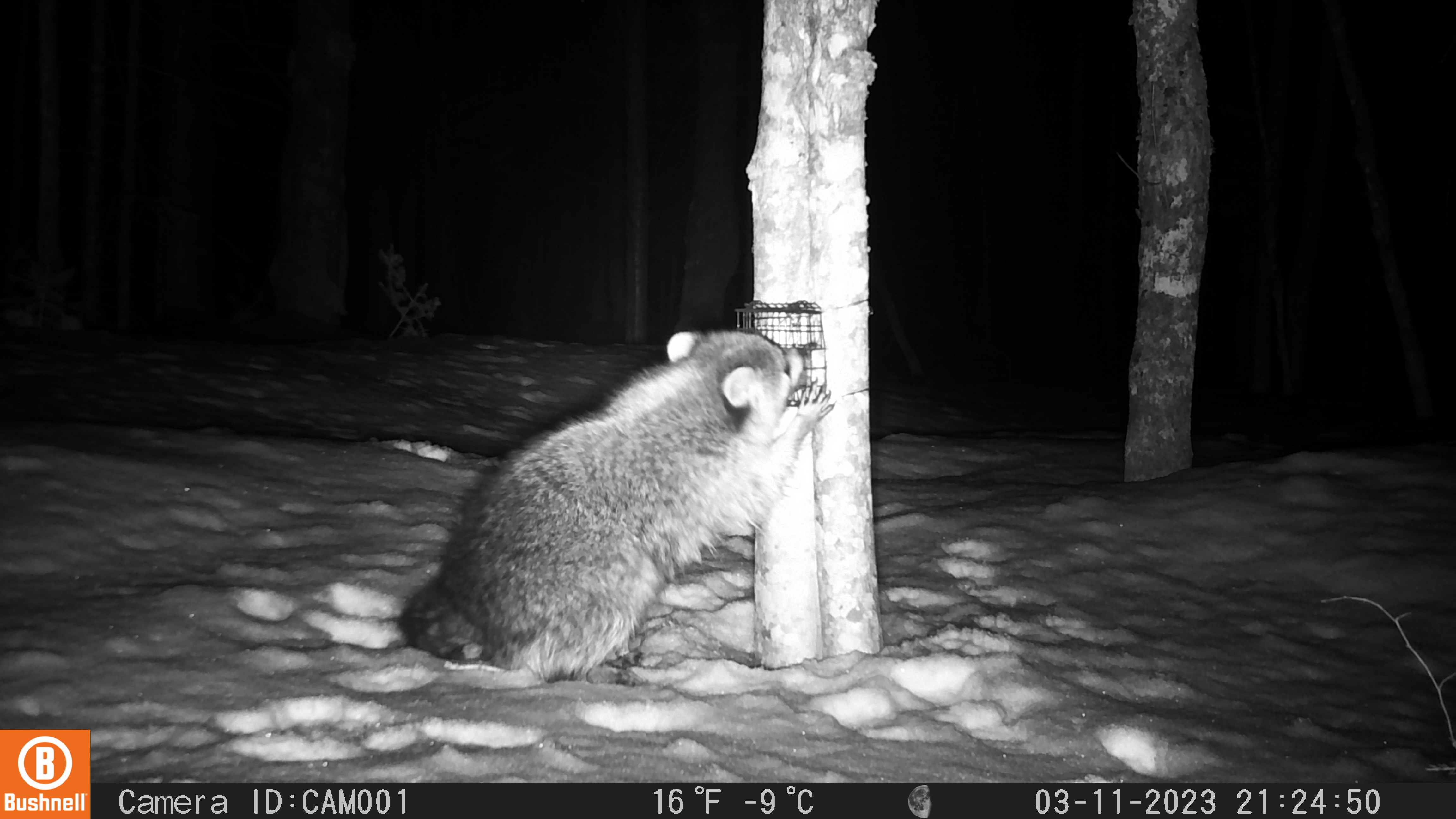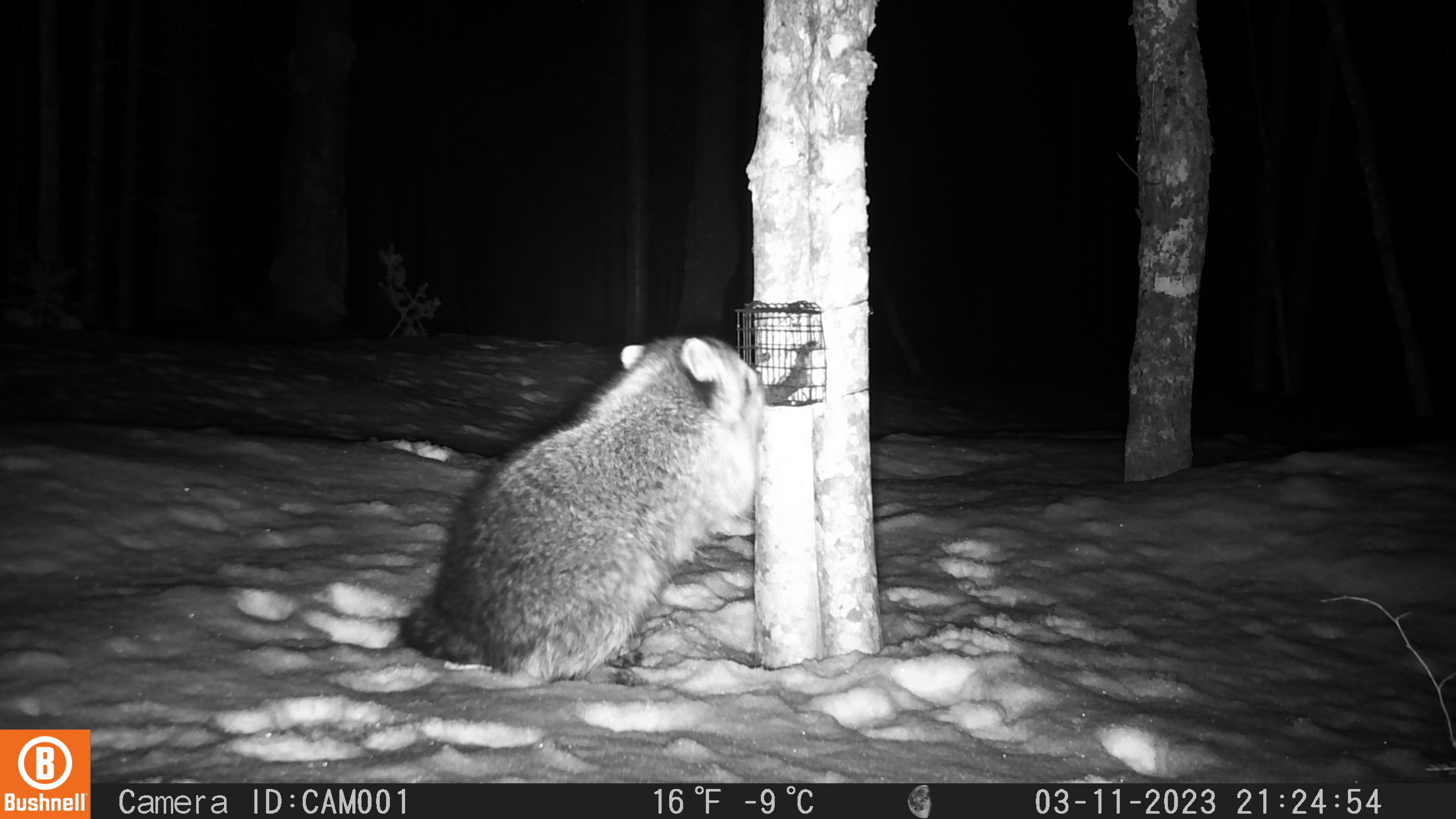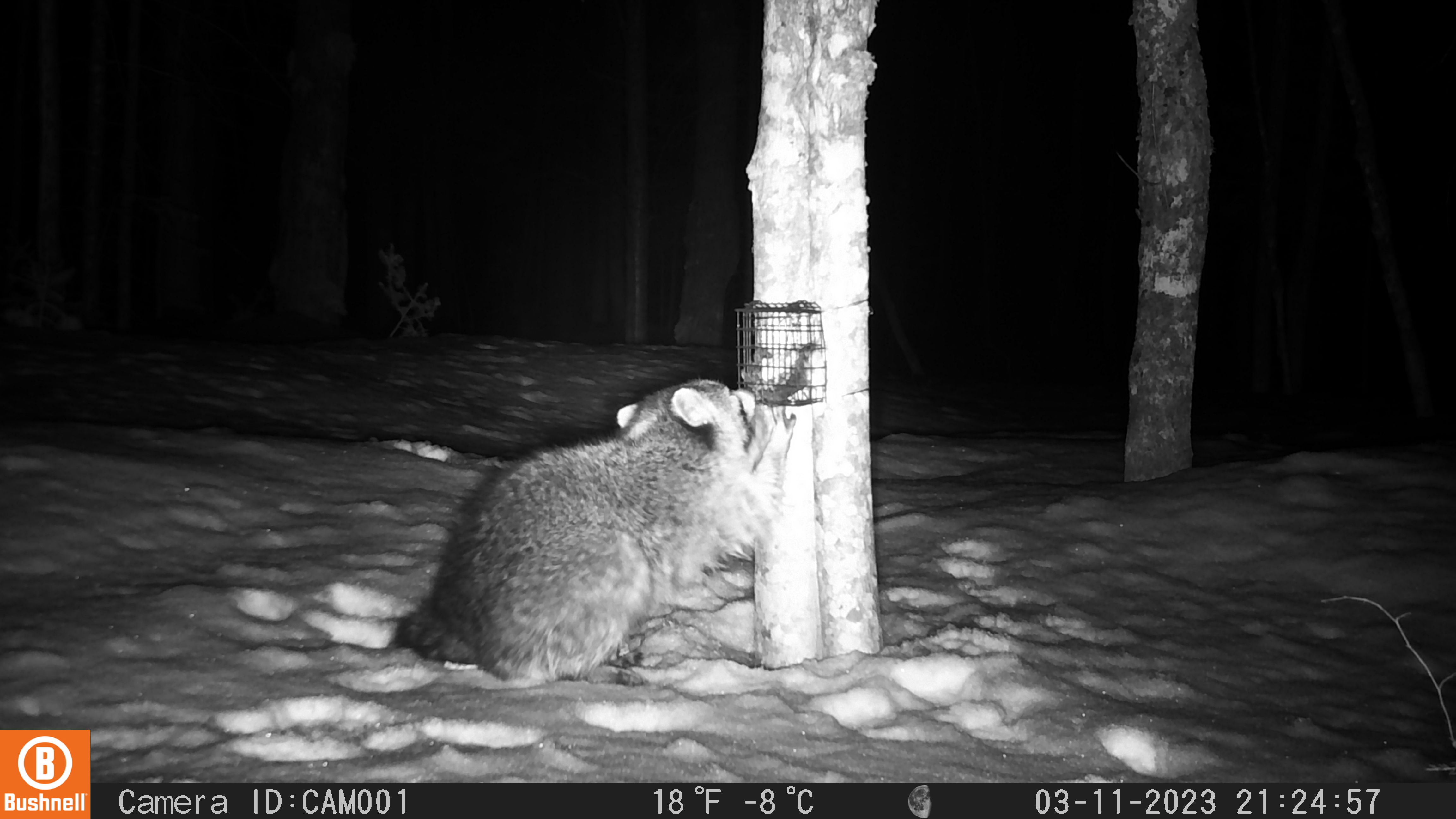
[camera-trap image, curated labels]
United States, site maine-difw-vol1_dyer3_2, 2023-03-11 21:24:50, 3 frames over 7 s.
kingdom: Animalia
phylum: Chordata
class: Mammalia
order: Carnivora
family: Procyonidae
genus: Procyon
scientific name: Procyon lotor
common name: raccoon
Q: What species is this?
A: Raccoon (Procyon lotor).